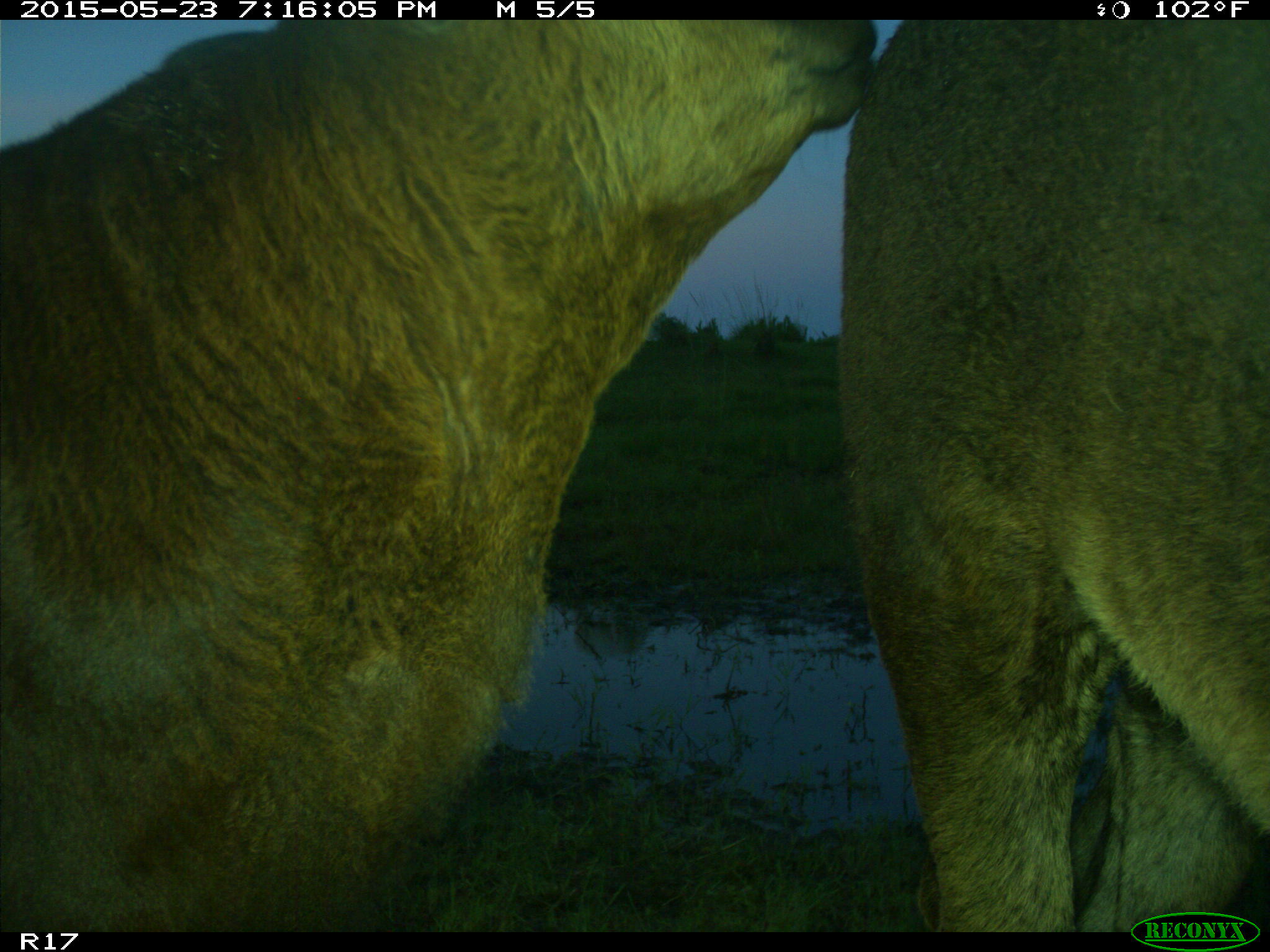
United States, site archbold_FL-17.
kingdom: Animalia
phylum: Chordata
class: Mammalia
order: Artiodactyla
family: Bovidae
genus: Bos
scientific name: Bos taurus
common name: domestic cow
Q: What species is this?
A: Bos taurus (domestic cow).